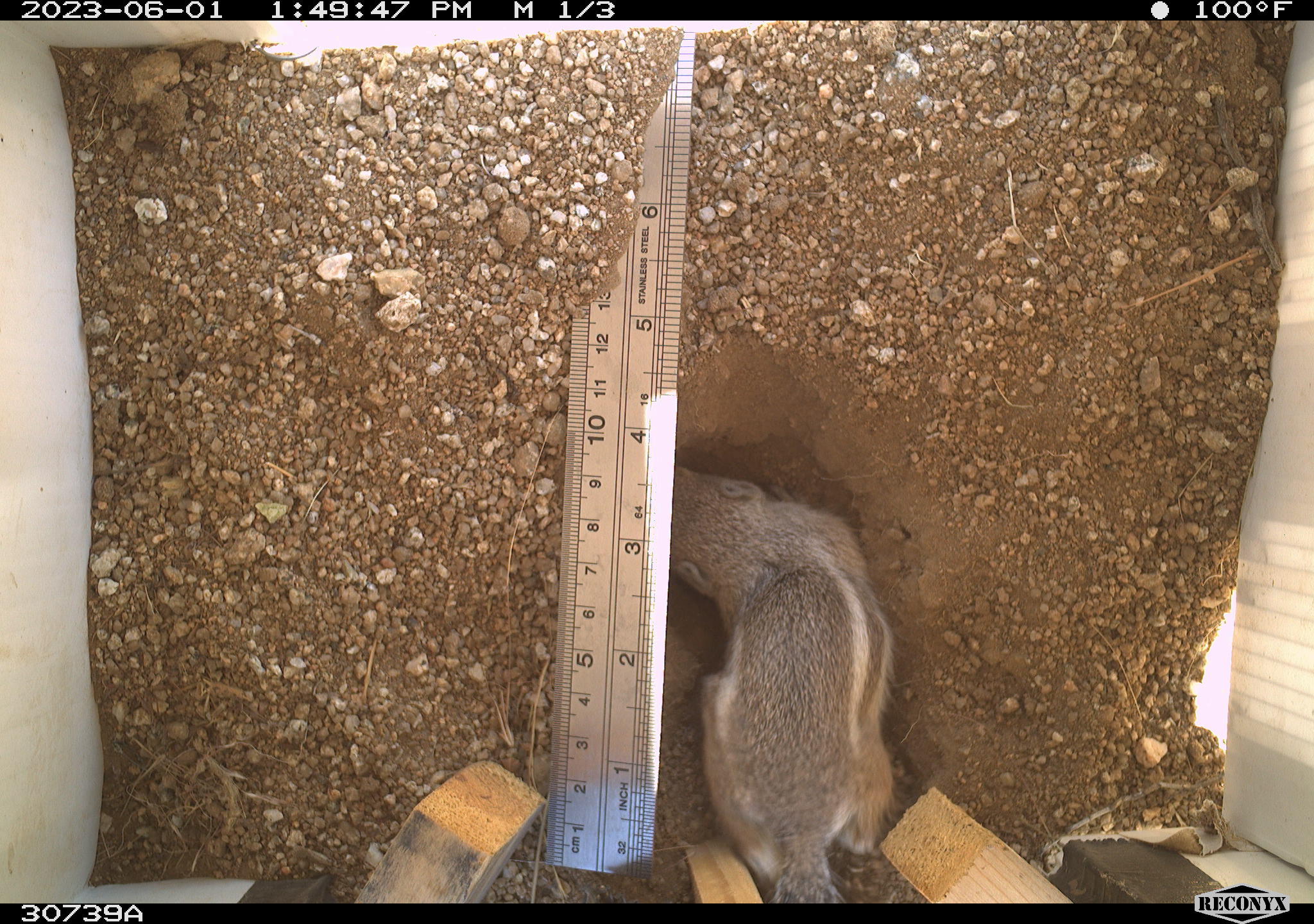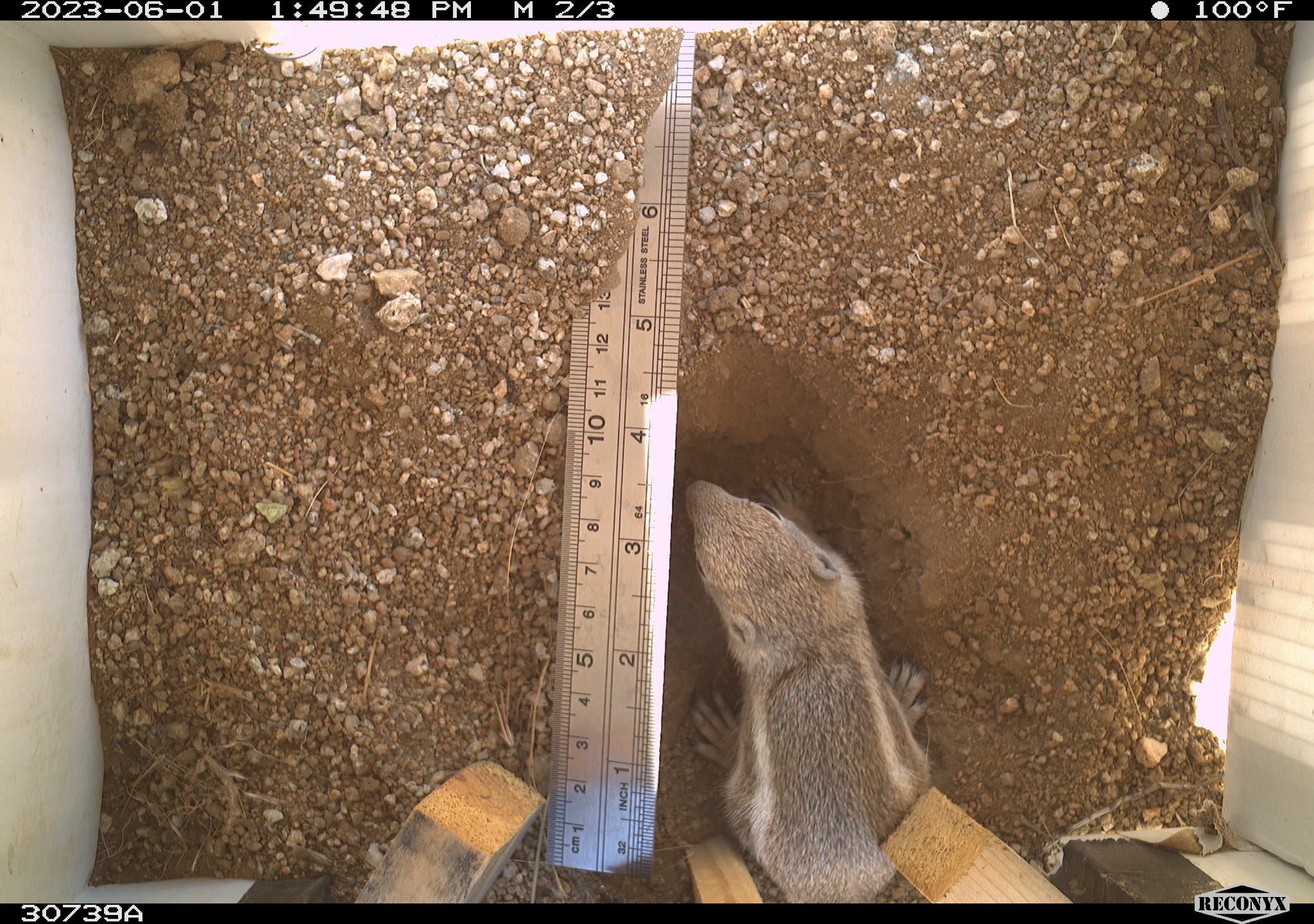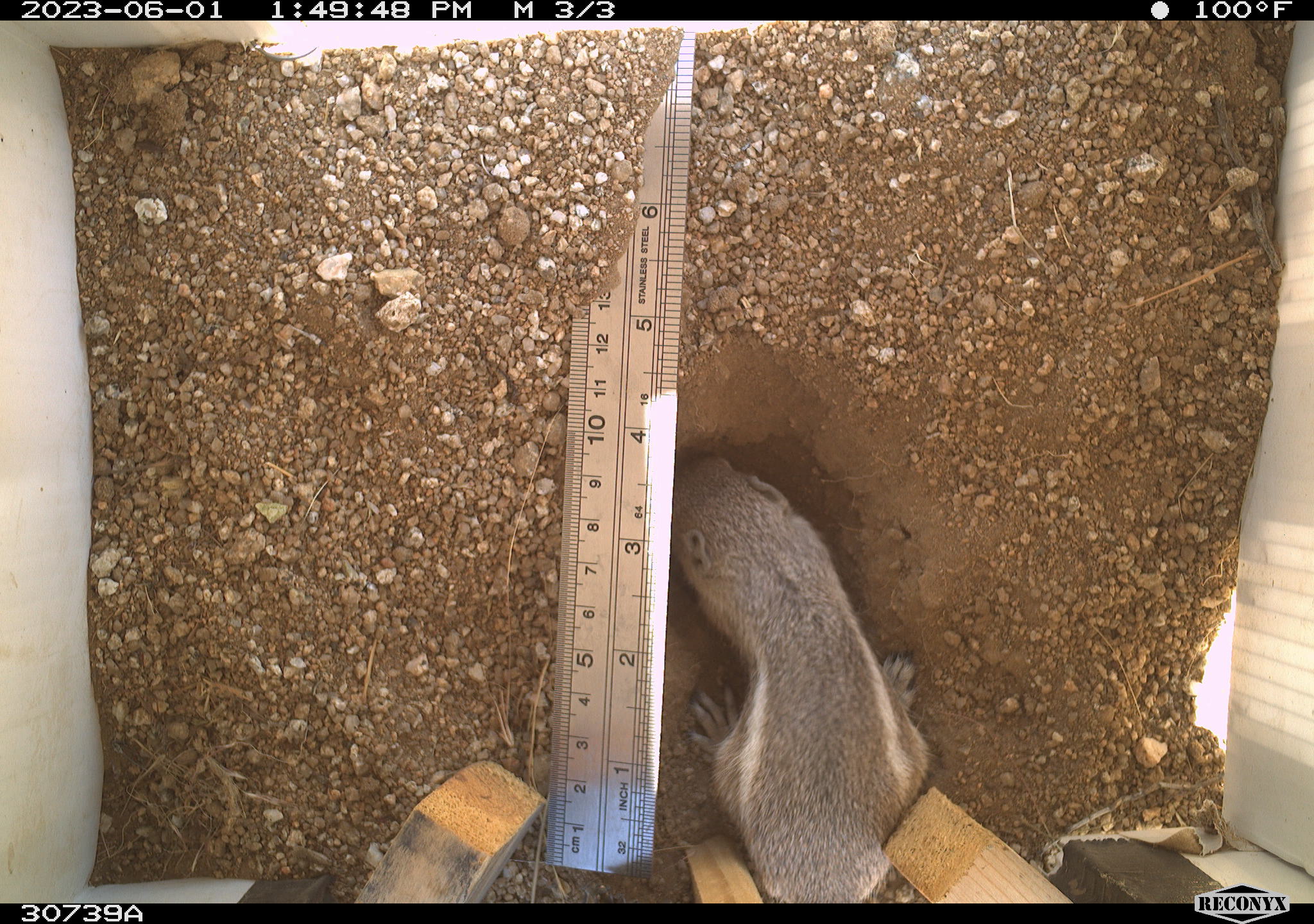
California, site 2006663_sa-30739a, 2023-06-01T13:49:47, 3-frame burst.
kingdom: Animalia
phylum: Chordata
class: Mammalia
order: Rodentia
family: Sciuridae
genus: Ammospermophilus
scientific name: Ammospermophilus leucurus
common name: white-tailed antelope squirrel